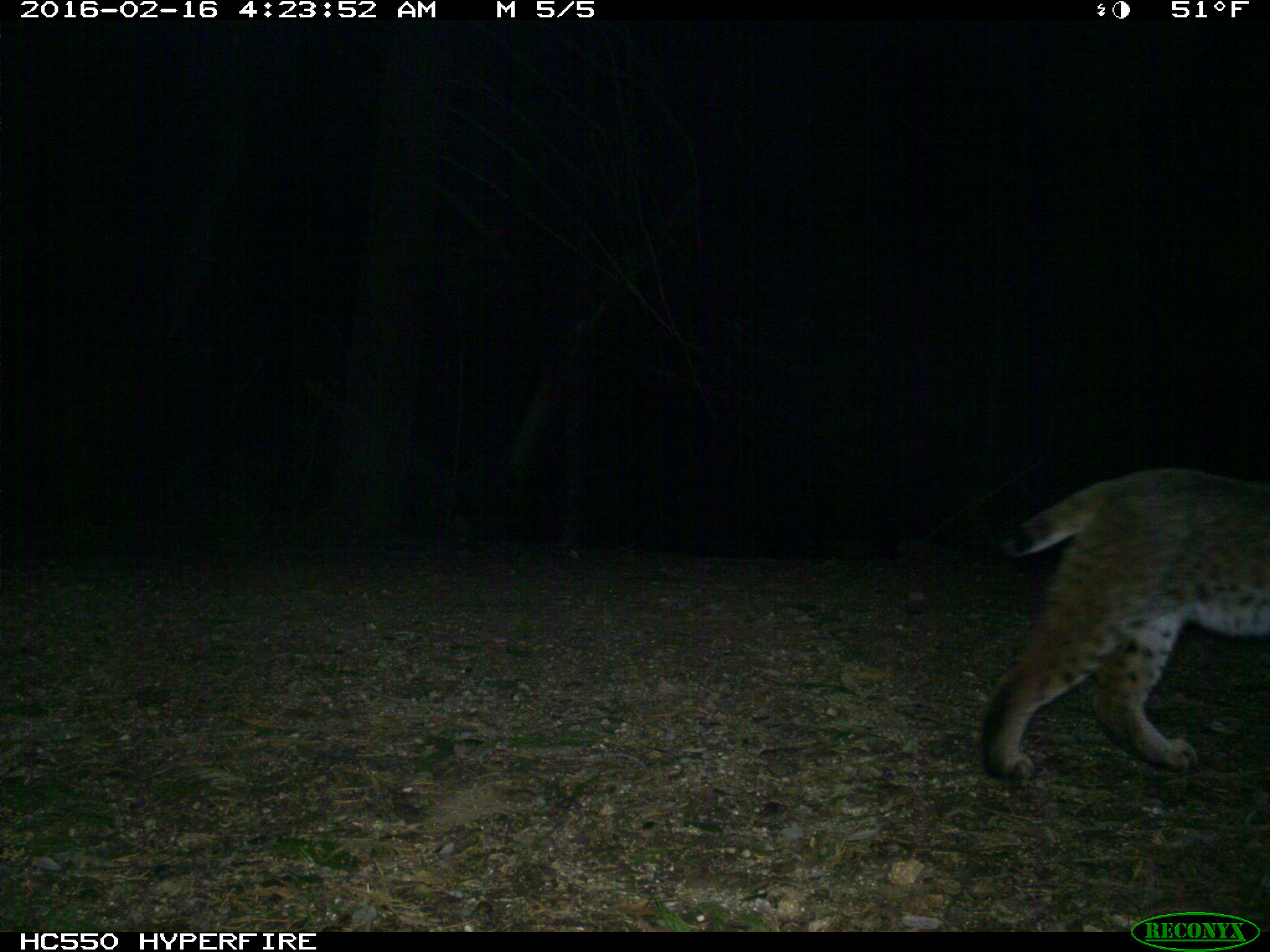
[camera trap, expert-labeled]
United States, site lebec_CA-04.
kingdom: Animalia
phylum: Chordata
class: Mammalia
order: Carnivora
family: Felidae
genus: Lynx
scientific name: Lynx rufus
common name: bobcat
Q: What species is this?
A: Lynx rufus (bobcat).